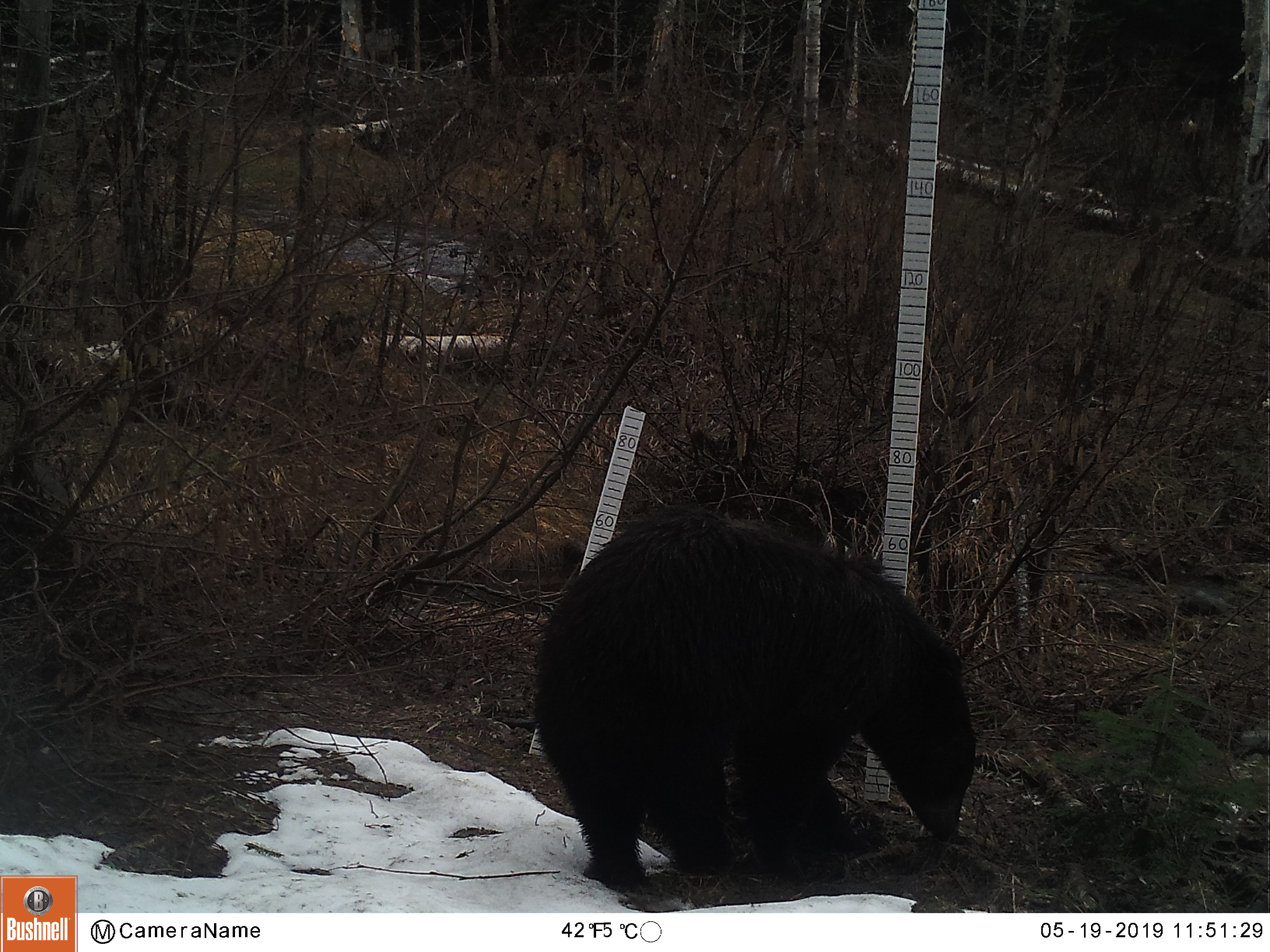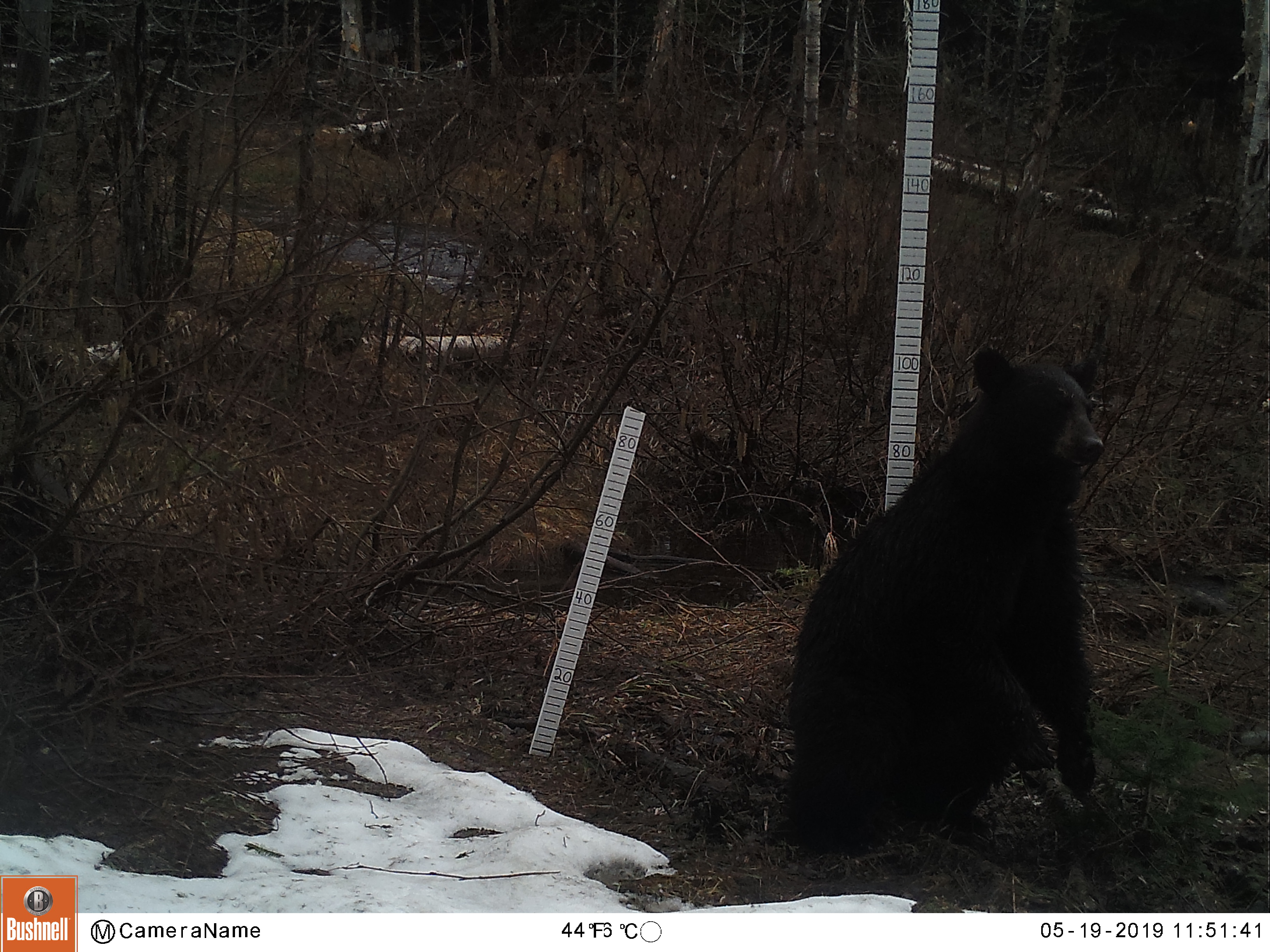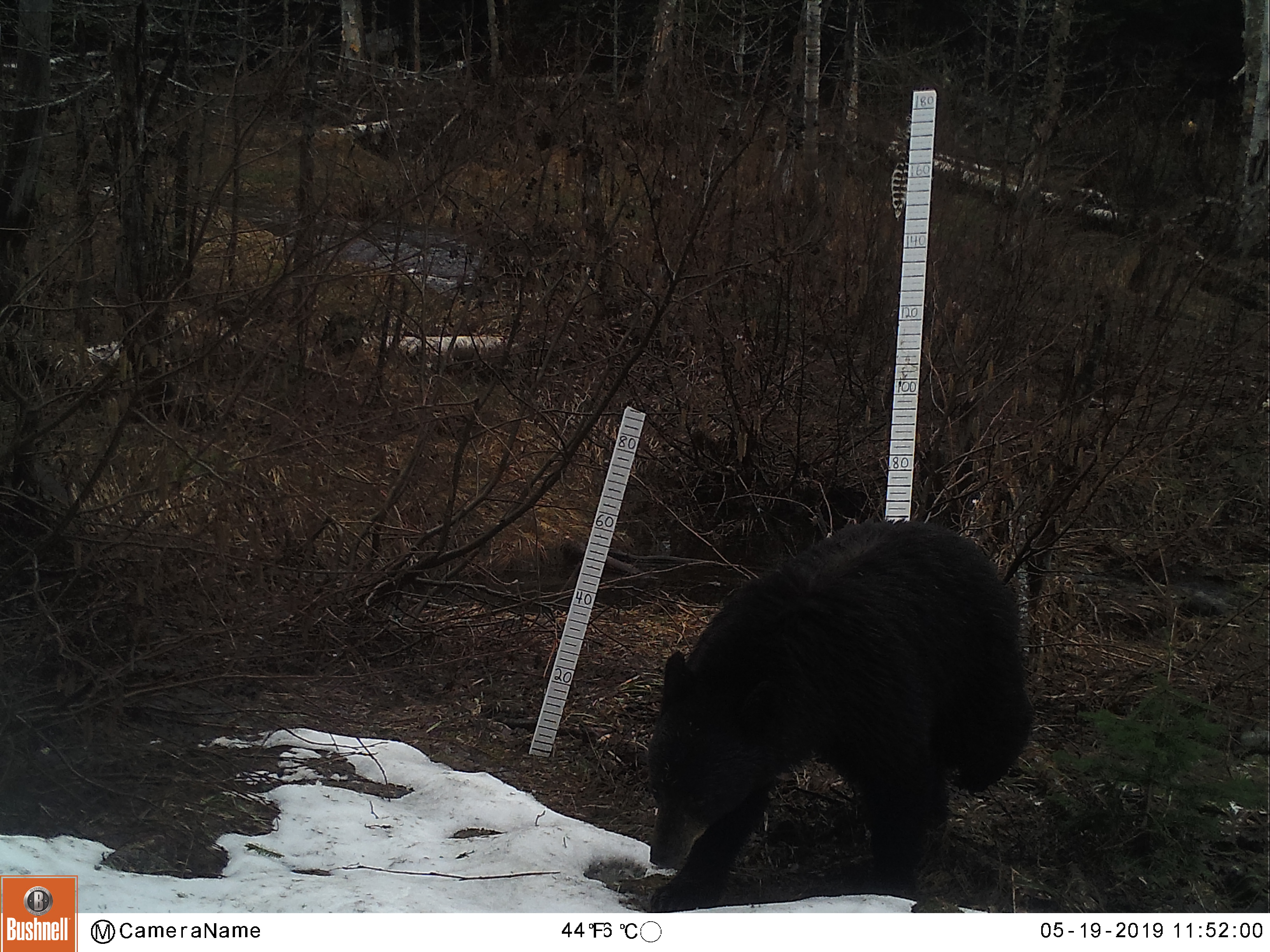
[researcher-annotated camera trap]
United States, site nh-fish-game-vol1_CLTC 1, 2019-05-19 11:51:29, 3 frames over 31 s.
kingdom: Animalia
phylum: Chordata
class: Mammalia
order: Carnivora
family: Ursidae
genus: Ursus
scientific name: Ursus americanus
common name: black bear